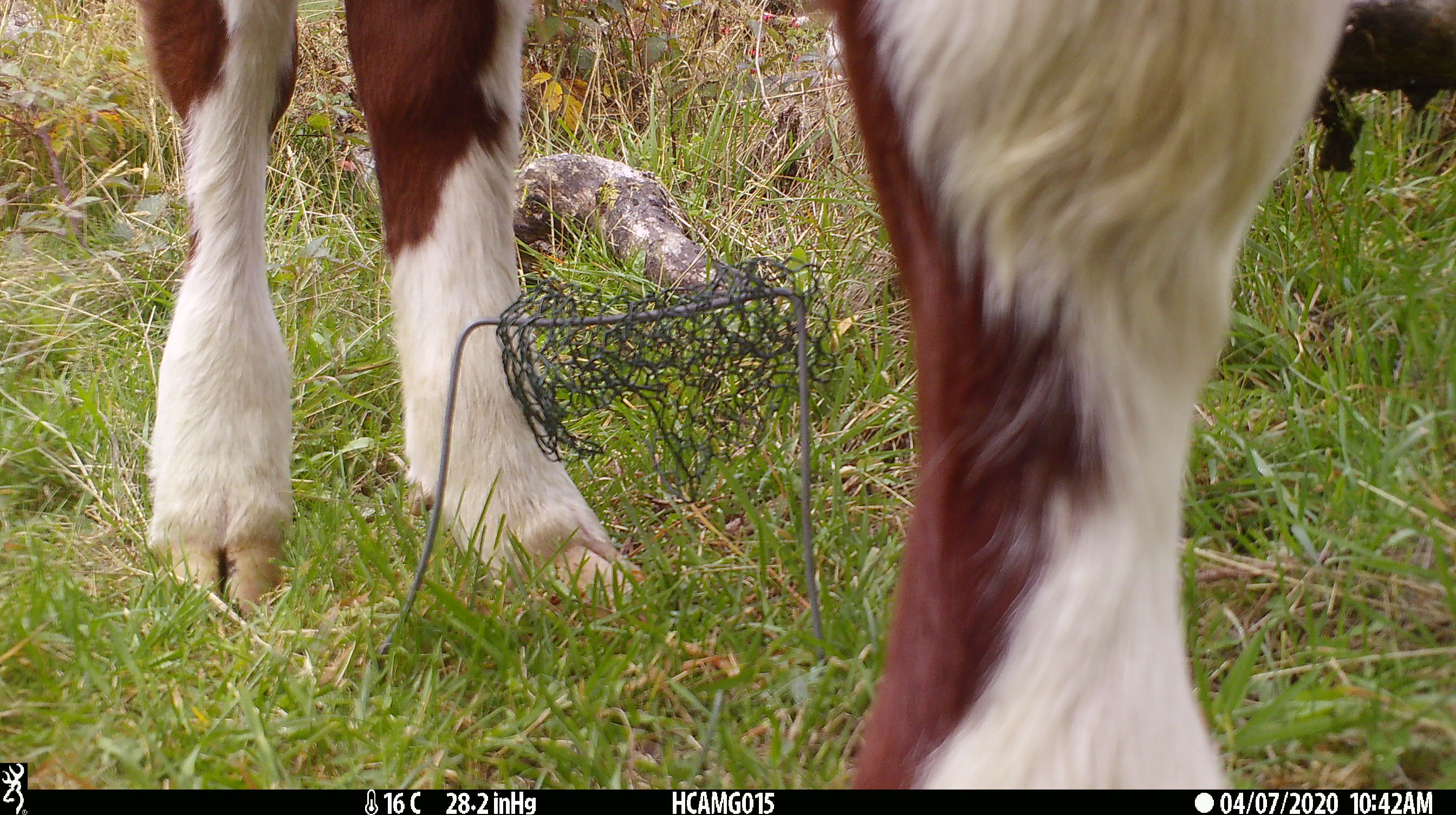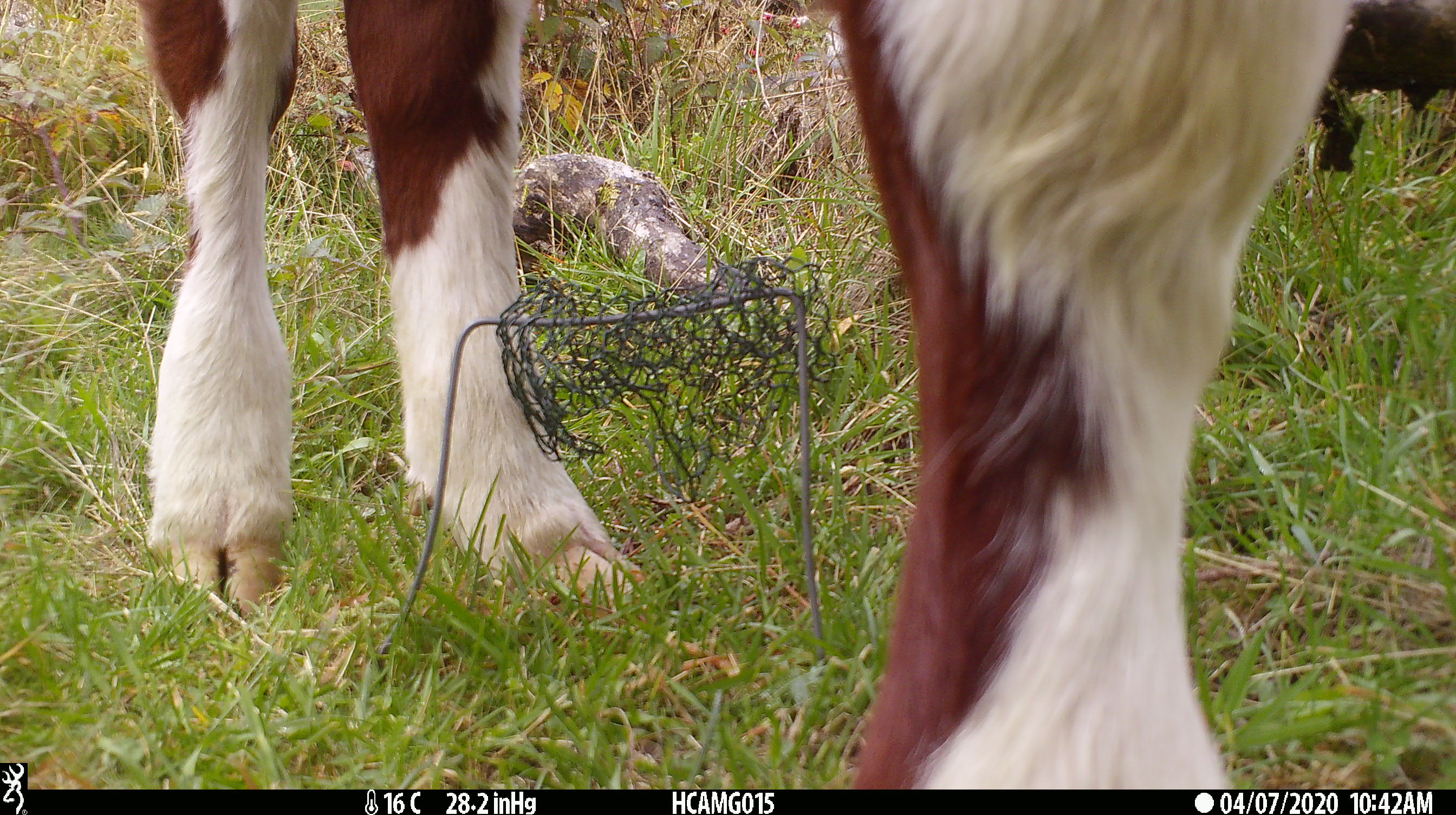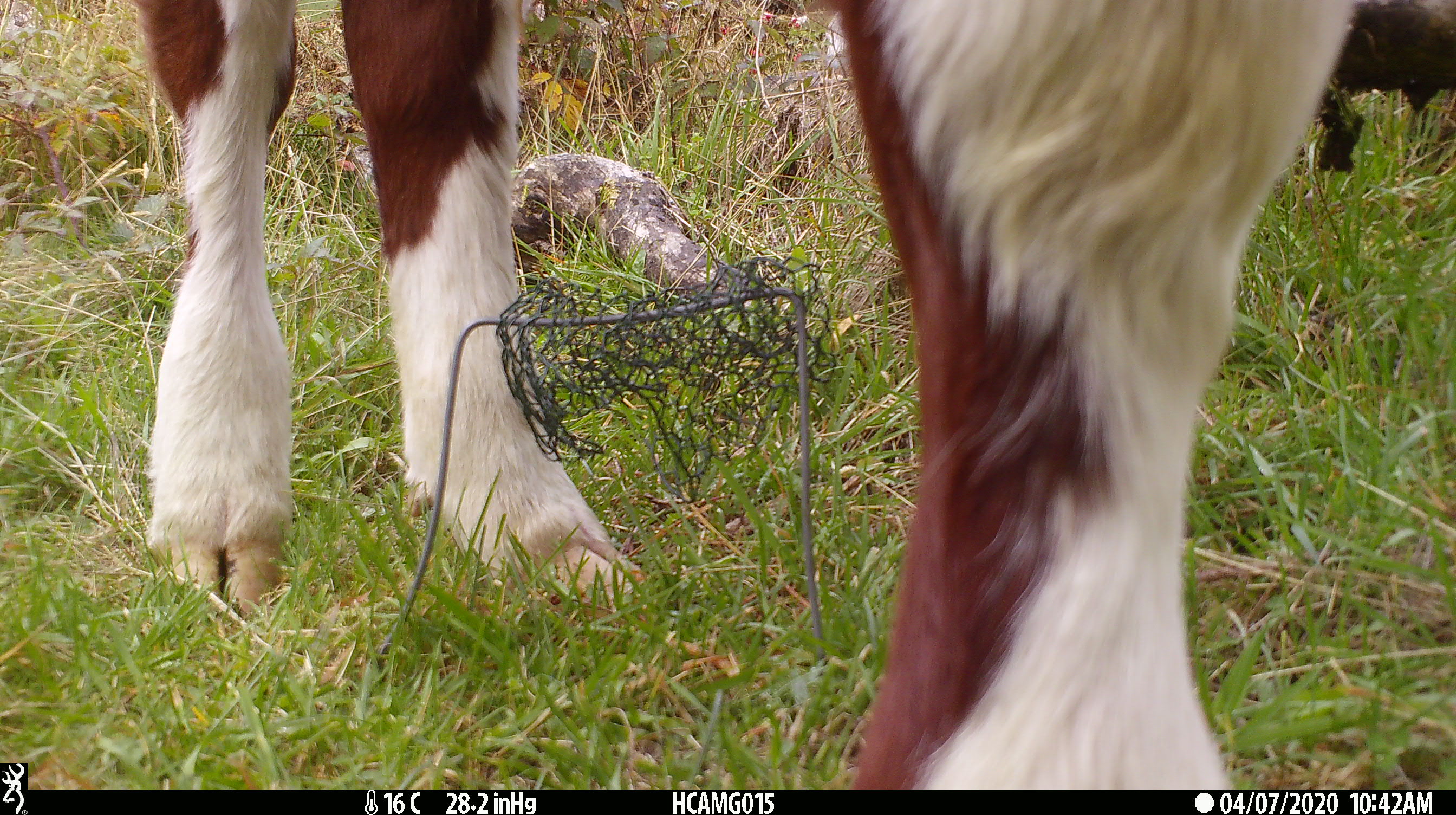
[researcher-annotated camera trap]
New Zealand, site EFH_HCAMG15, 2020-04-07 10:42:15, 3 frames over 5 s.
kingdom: Animalia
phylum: Chordata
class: Mammalia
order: Artiodactyla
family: Bovidae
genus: Bos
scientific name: Bos taurus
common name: domestic cow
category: cow